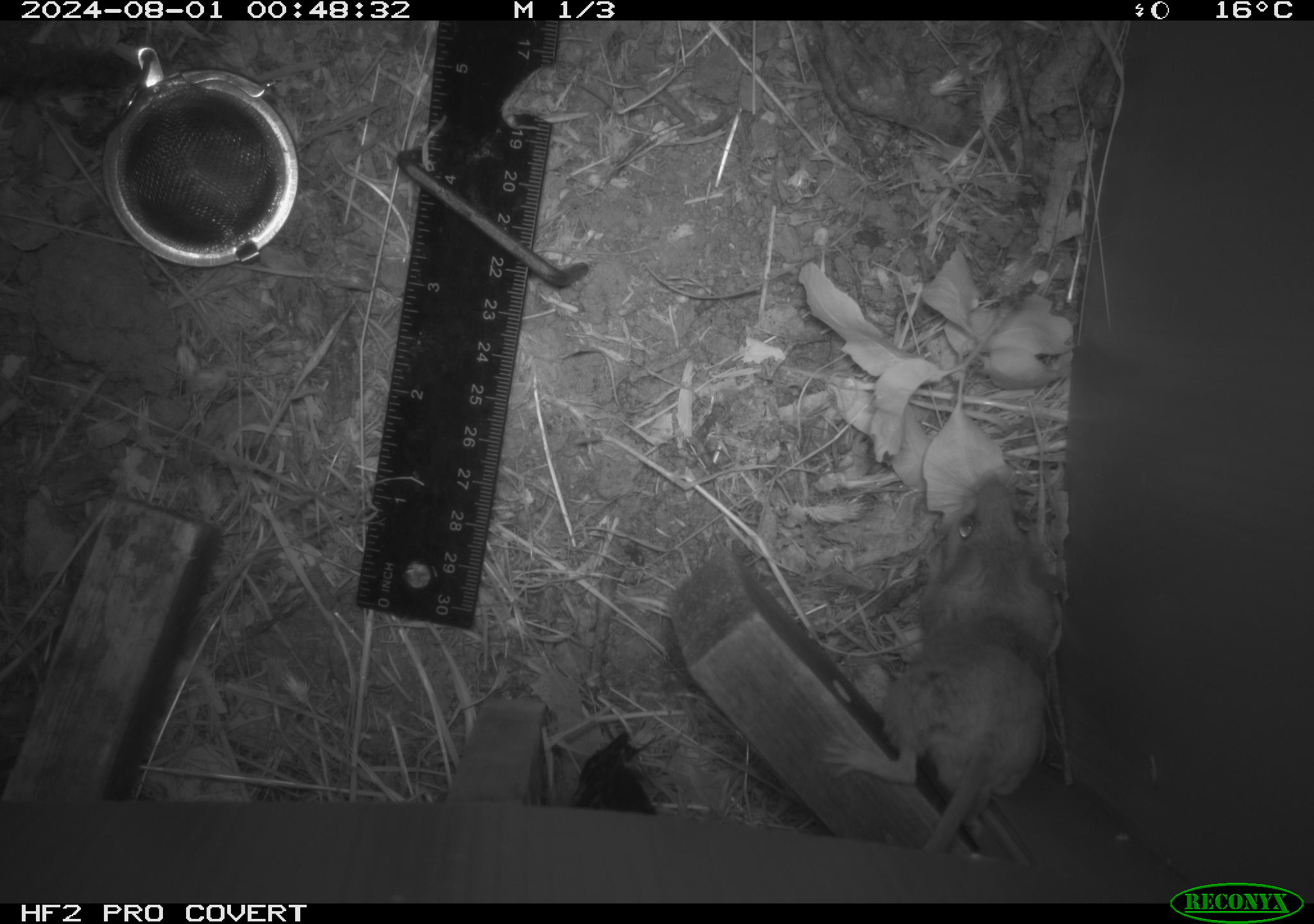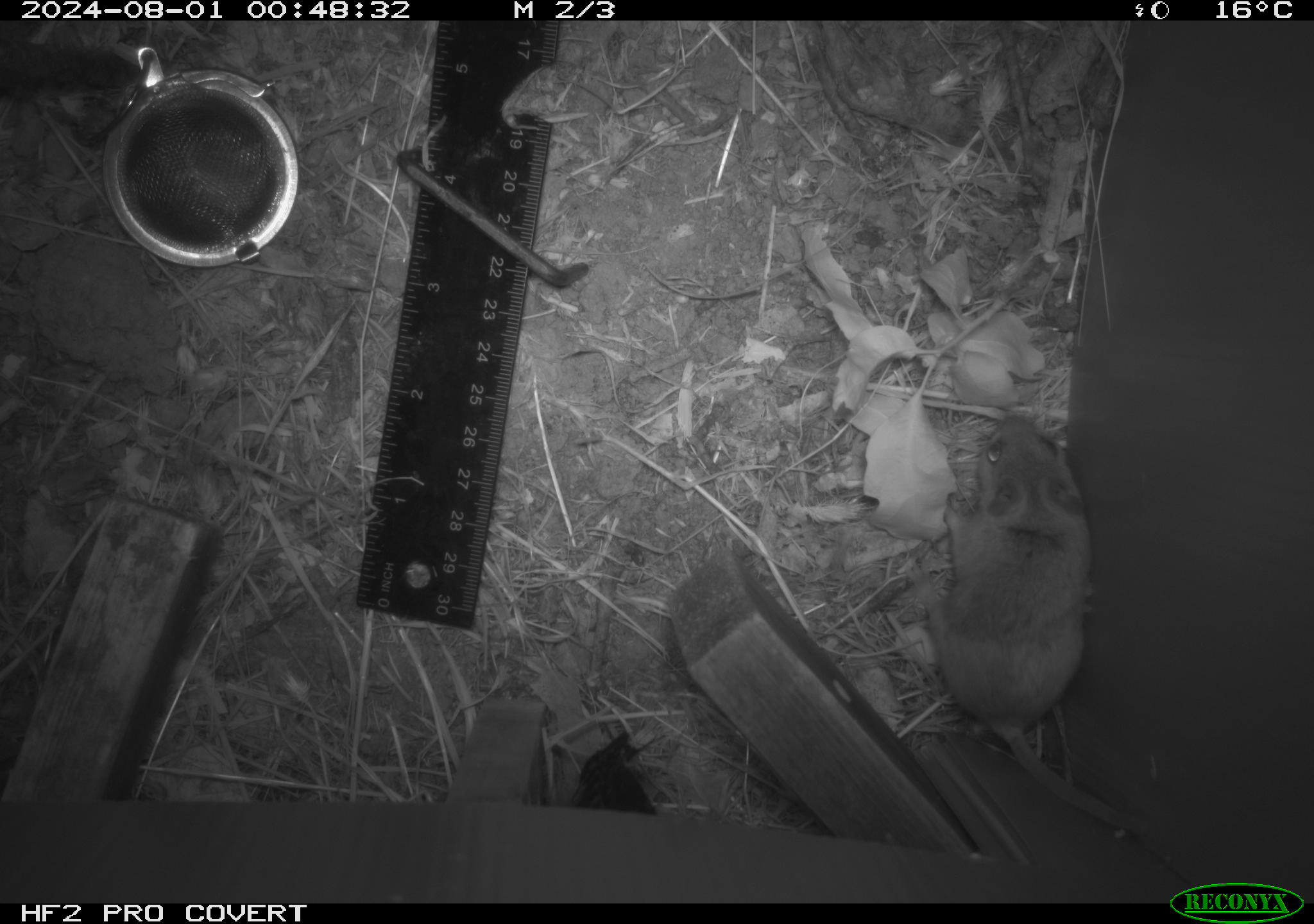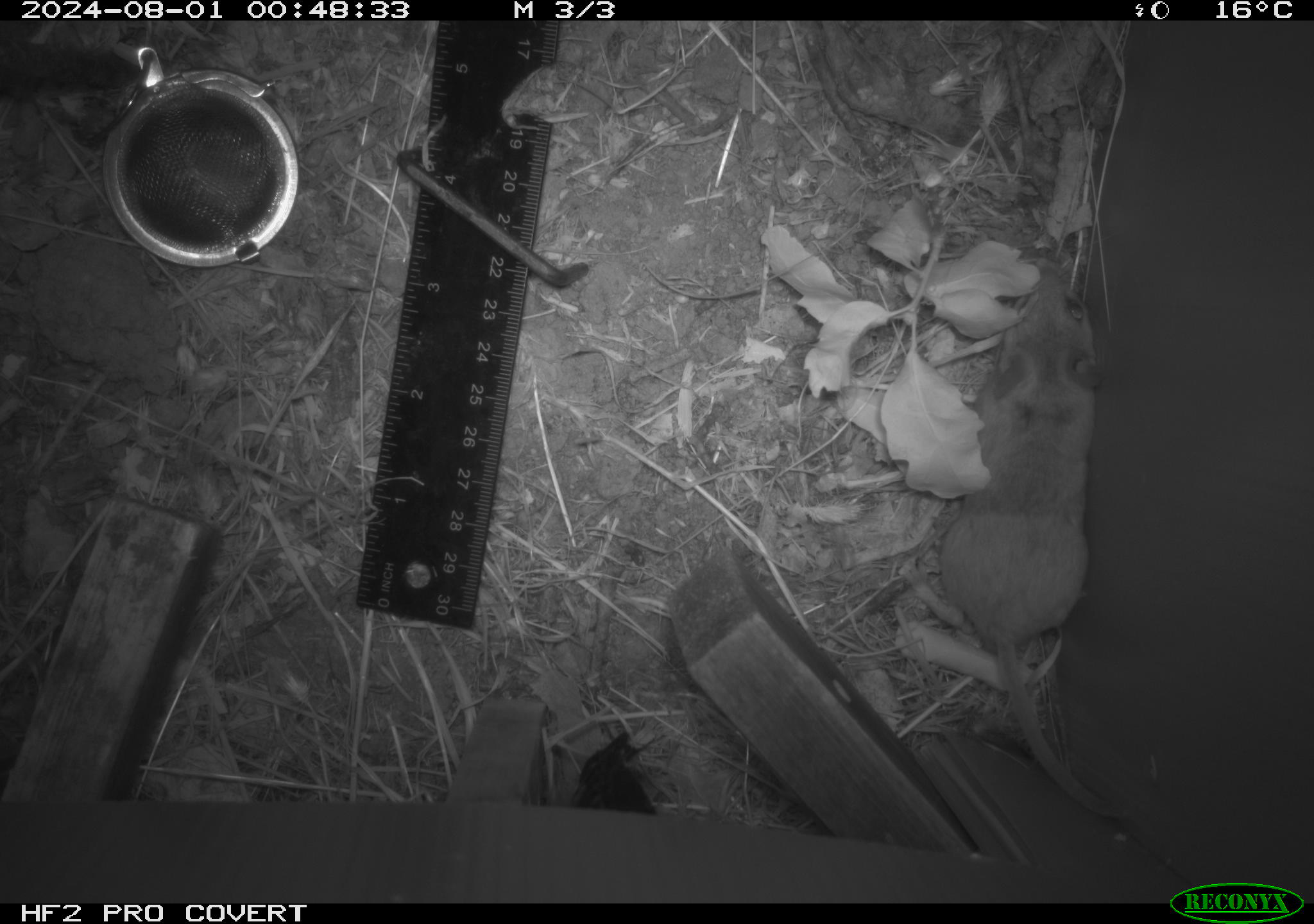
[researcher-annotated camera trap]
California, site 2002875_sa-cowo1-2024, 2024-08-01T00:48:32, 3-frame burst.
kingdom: Animalia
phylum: Chordata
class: Mammalia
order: Rodentia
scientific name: Rodentia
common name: mouse species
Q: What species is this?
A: Mouse species (Rodentia).